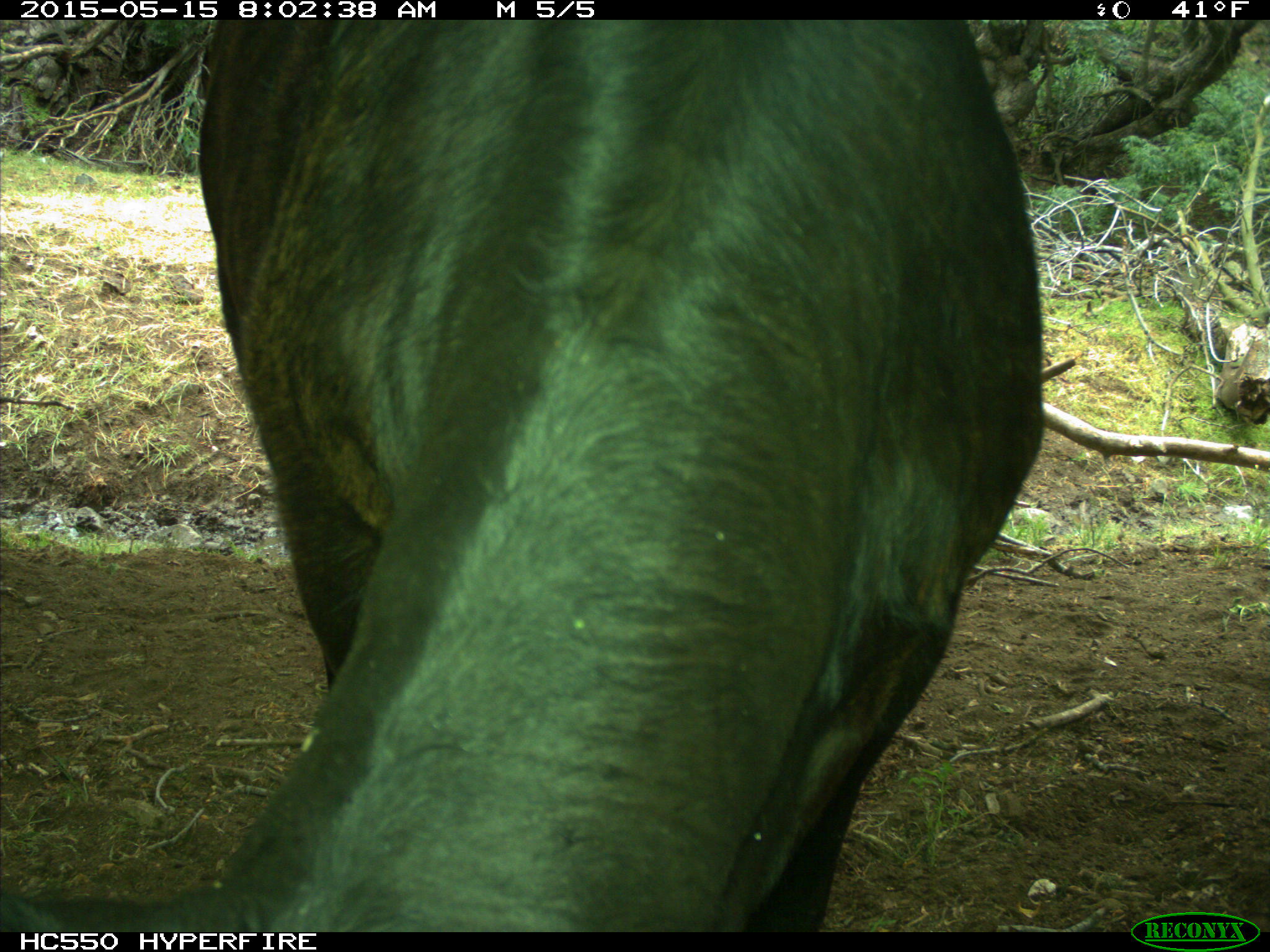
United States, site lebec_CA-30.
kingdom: Animalia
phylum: Chordata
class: Mammalia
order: Artiodactyla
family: Bovidae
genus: Bos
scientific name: Bos taurus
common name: domestic cow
Bos taurus (domestic cow).